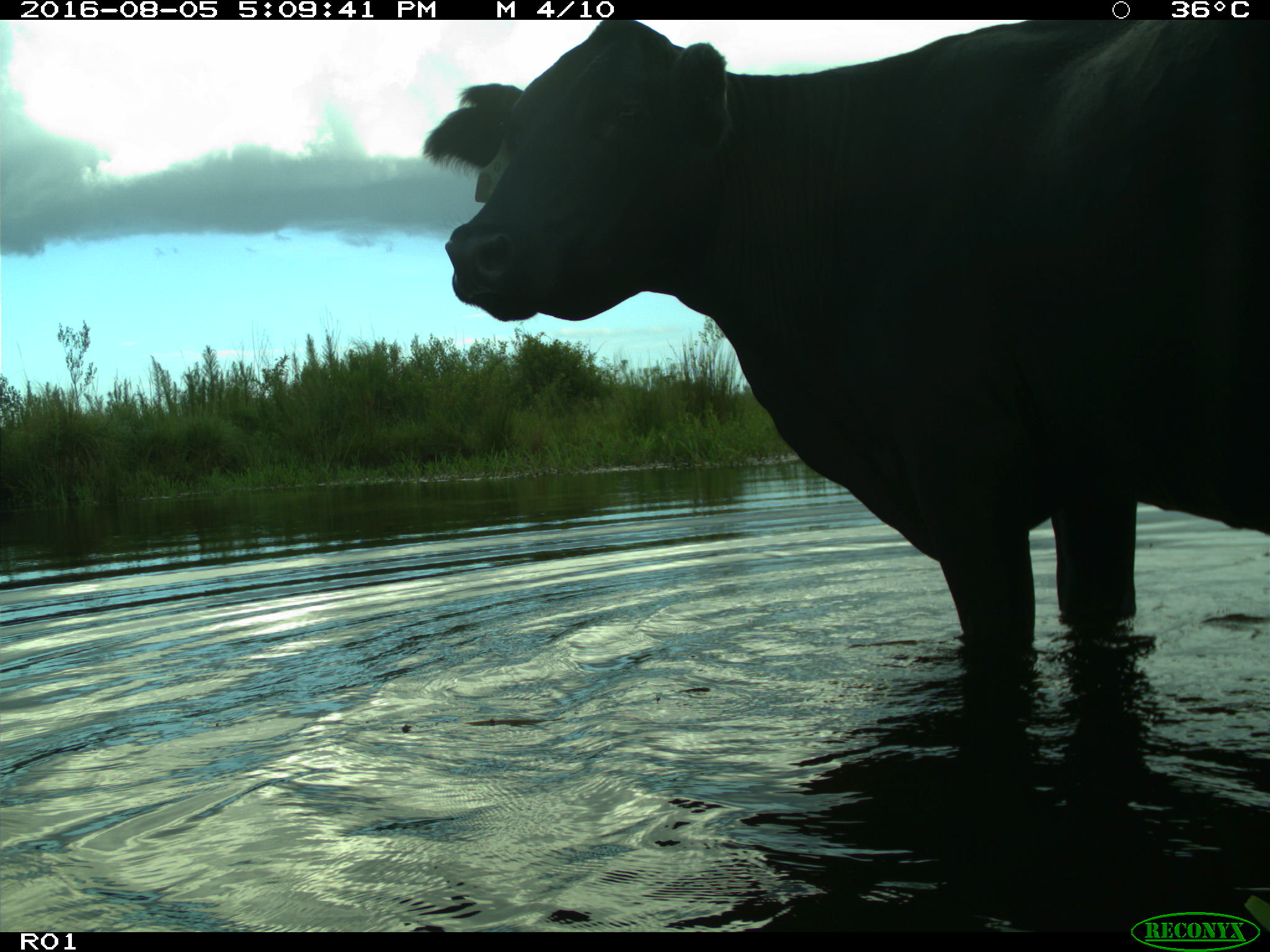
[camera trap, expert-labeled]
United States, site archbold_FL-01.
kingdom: Animalia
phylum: Chordata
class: Mammalia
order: Artiodactyla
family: Bovidae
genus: Bos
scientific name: Bos taurus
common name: domestic cow